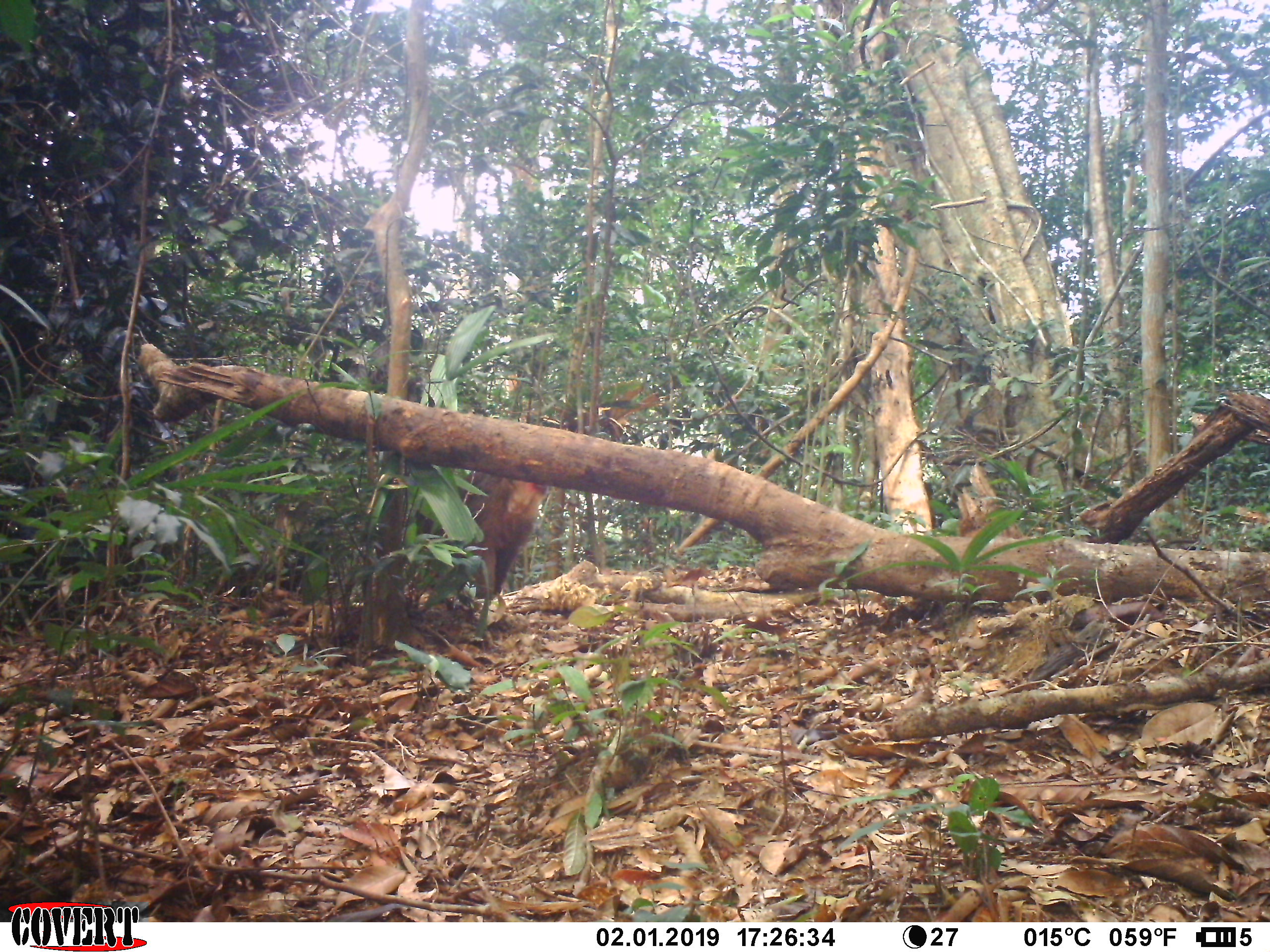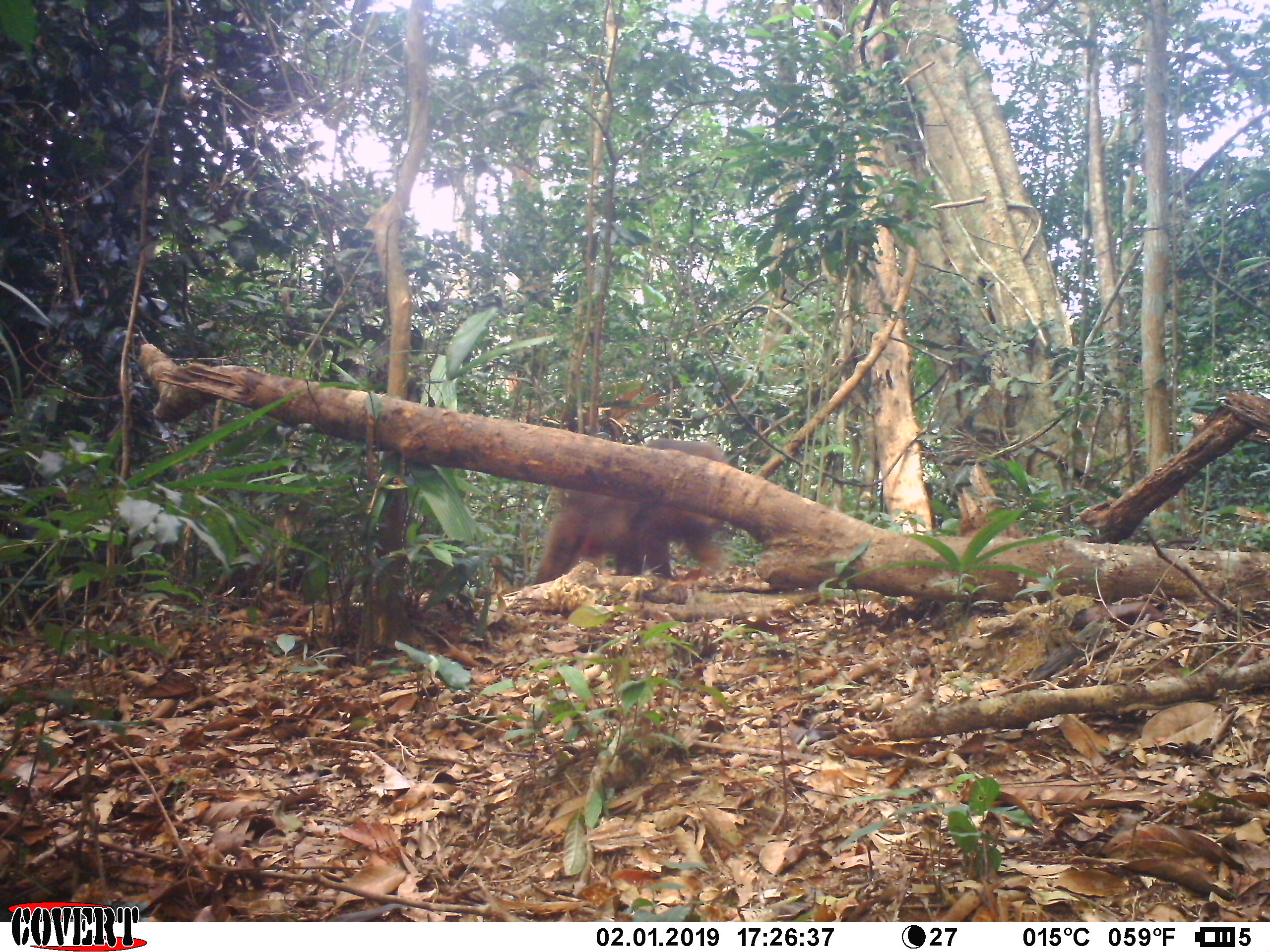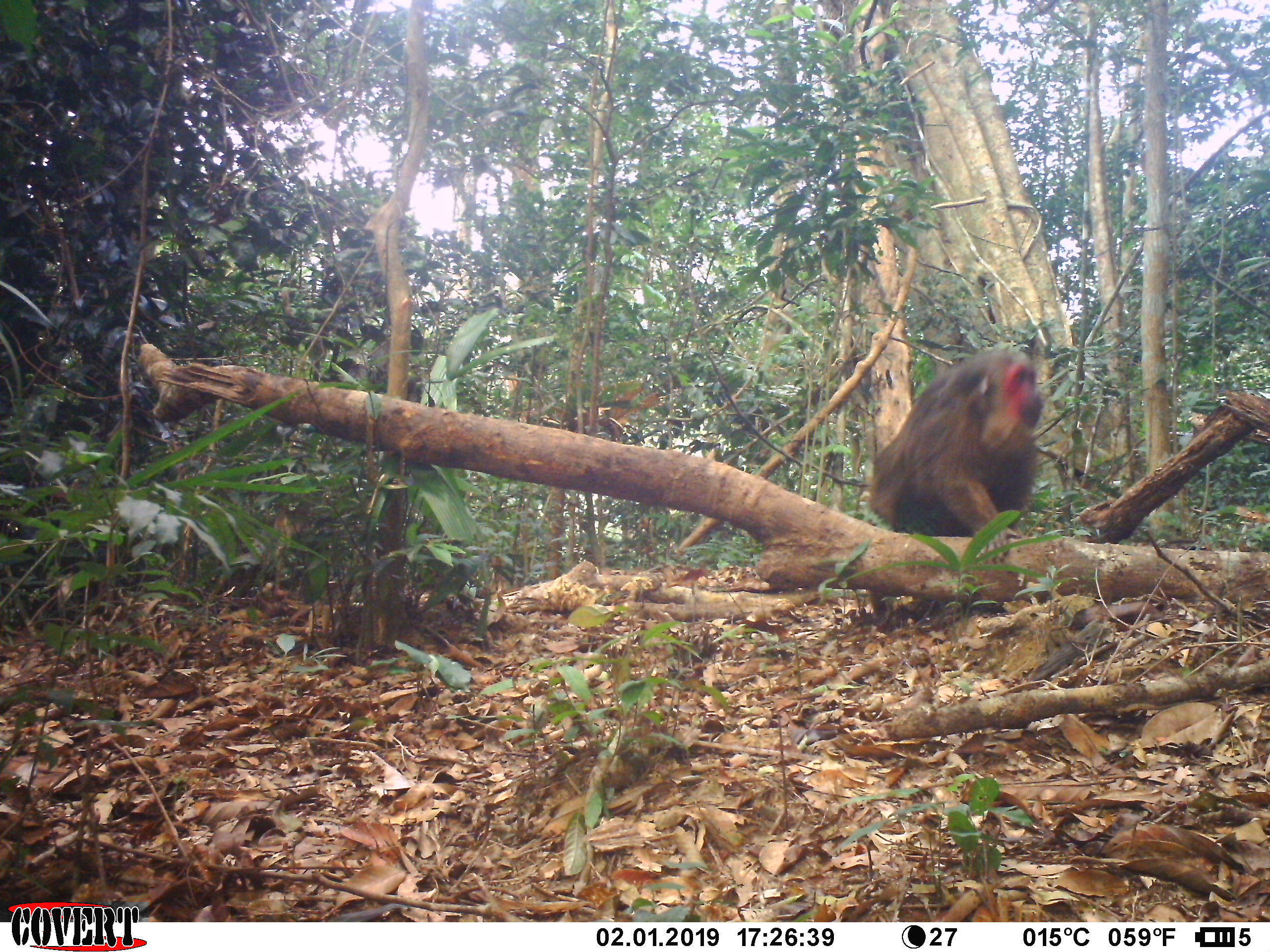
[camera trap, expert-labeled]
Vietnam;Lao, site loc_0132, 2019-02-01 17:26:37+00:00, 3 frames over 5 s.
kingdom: Animalia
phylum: Chordata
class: Mammalia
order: Primates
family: Cercopithecidae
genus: Macaca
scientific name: Macaca arctoides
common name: stump-tailed macaque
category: stump tailed macaque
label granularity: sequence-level